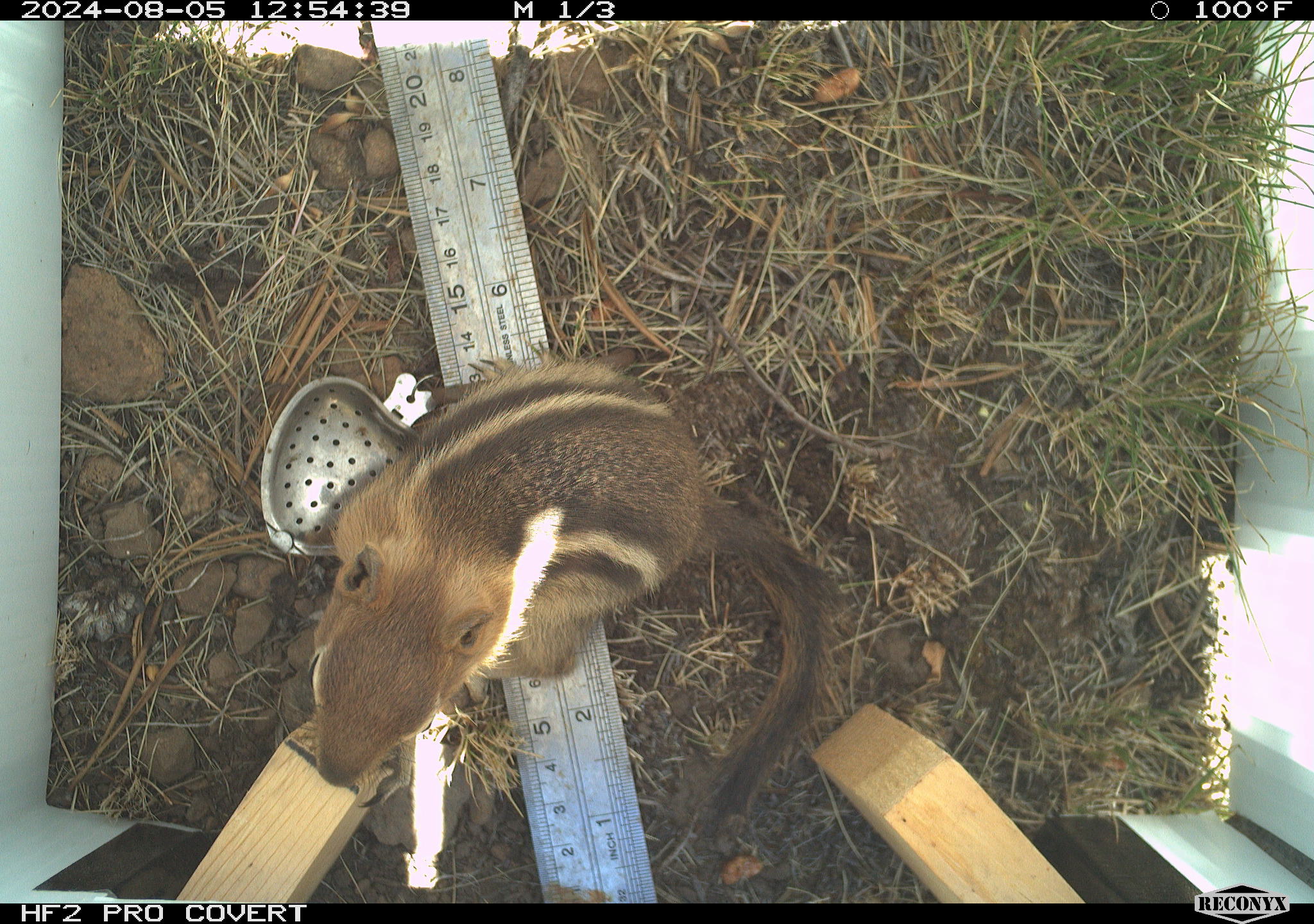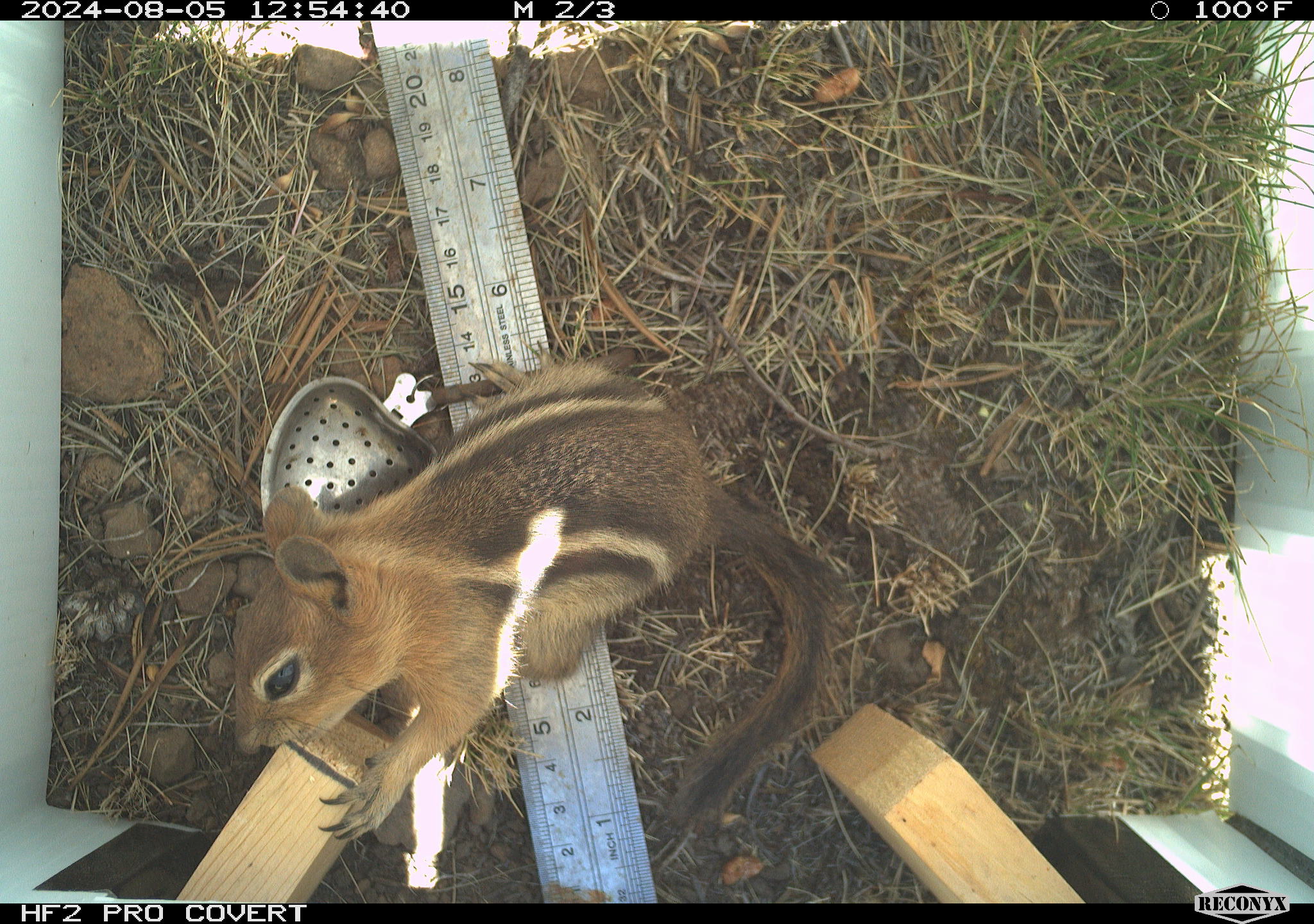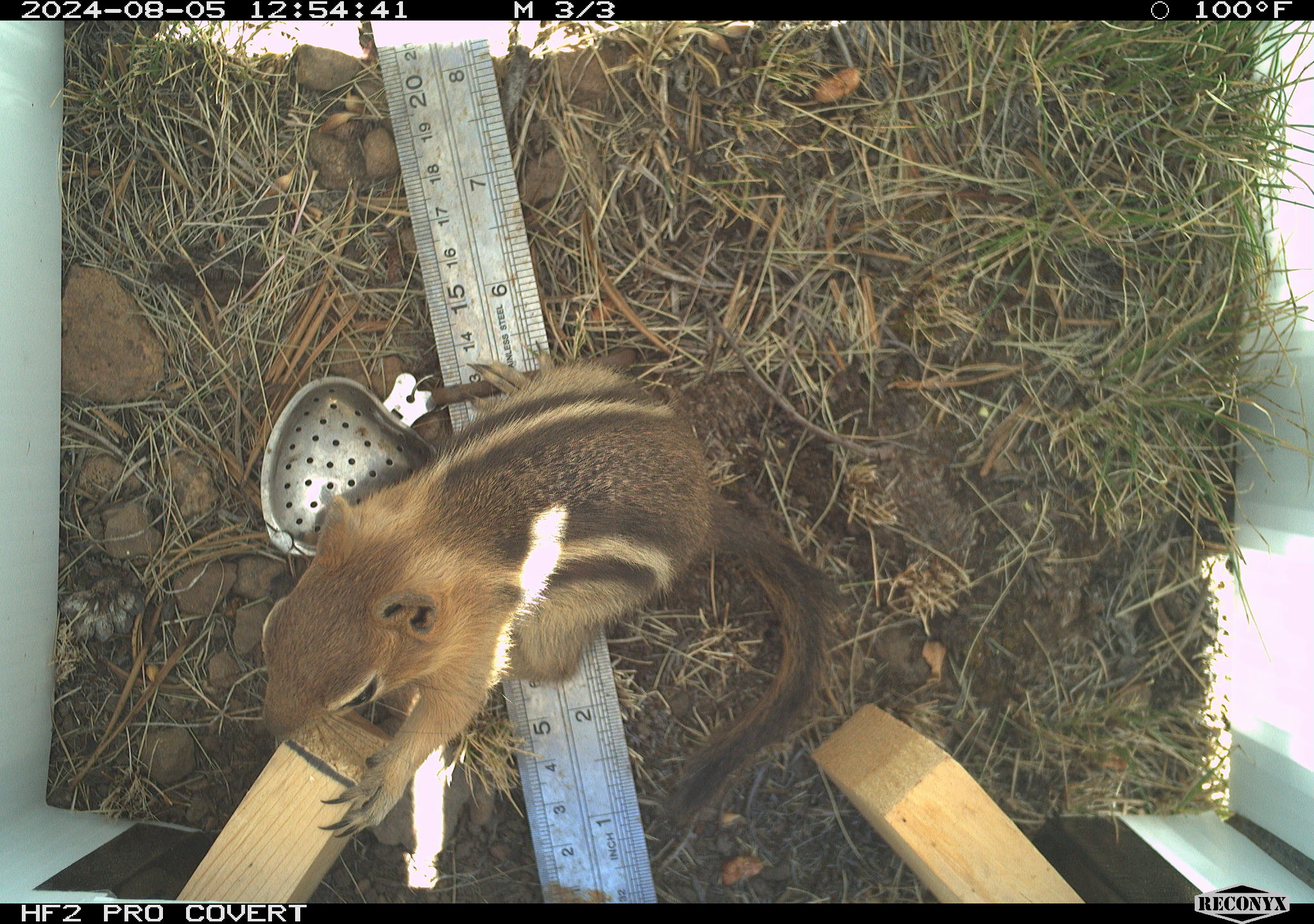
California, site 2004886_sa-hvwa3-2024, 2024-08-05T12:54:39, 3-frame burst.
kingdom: Animalia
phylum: Chordata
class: Mammalia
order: Rodentia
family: Sciuridae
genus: Callospermophilus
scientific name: Callospermophilus lateralis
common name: golden mantled ground squirrel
Golden mantled ground squirrel (Callospermophilus lateralis).